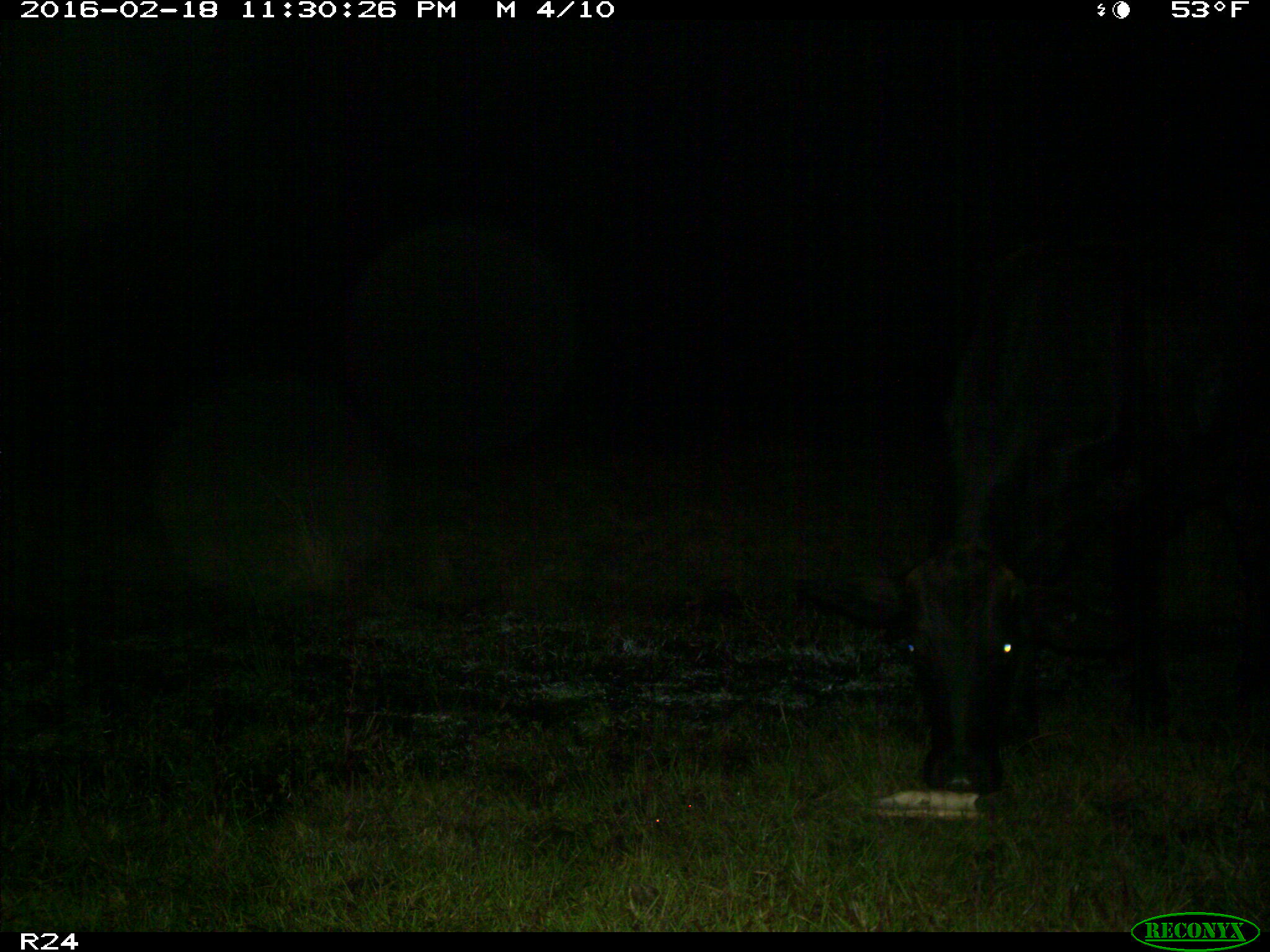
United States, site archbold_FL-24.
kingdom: Animalia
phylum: Chordata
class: Mammalia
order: Artiodactyla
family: Bovidae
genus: Bos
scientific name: Bos taurus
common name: domestic cow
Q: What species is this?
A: Bos taurus (domestic cow).